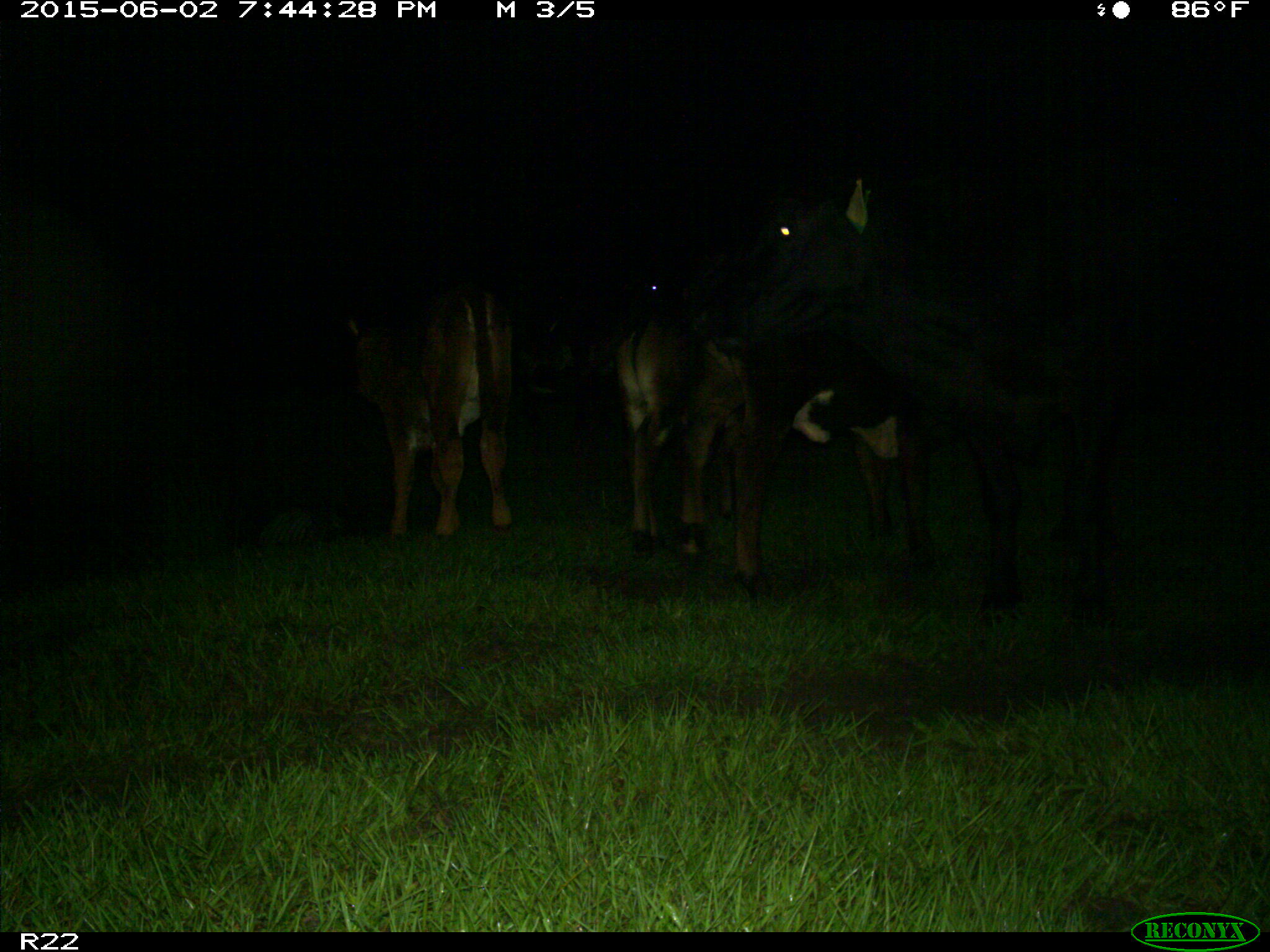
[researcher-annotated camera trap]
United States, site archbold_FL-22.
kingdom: Animalia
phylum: Chordata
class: Mammalia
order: Artiodactyla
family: Bovidae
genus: Bos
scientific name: Bos taurus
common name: domestic cow